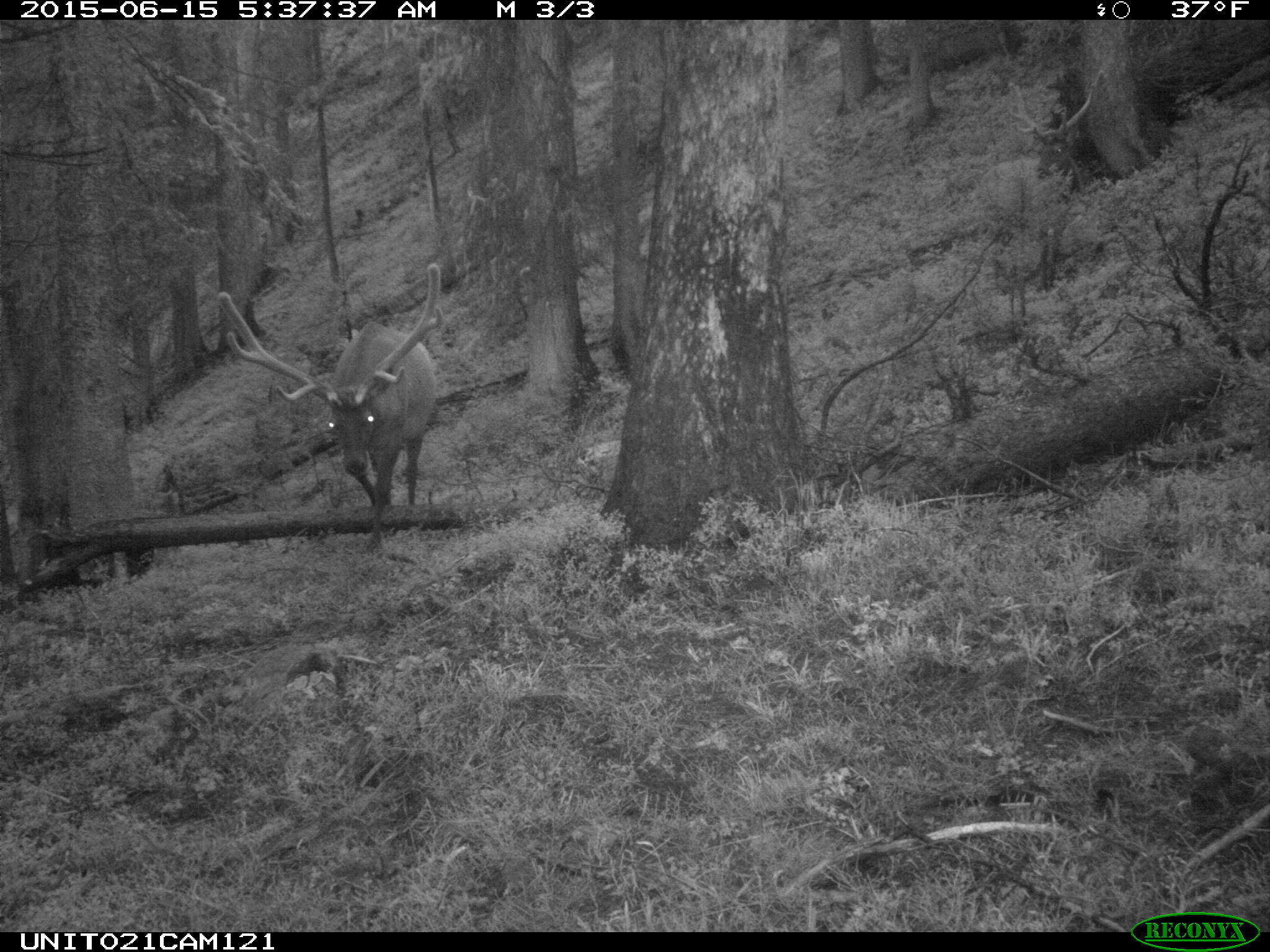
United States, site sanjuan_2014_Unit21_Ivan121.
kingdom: Animalia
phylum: Chordata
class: Mammalia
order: Artiodactyla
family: Cervidae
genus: Cervus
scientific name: Cervus elaphus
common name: red deer